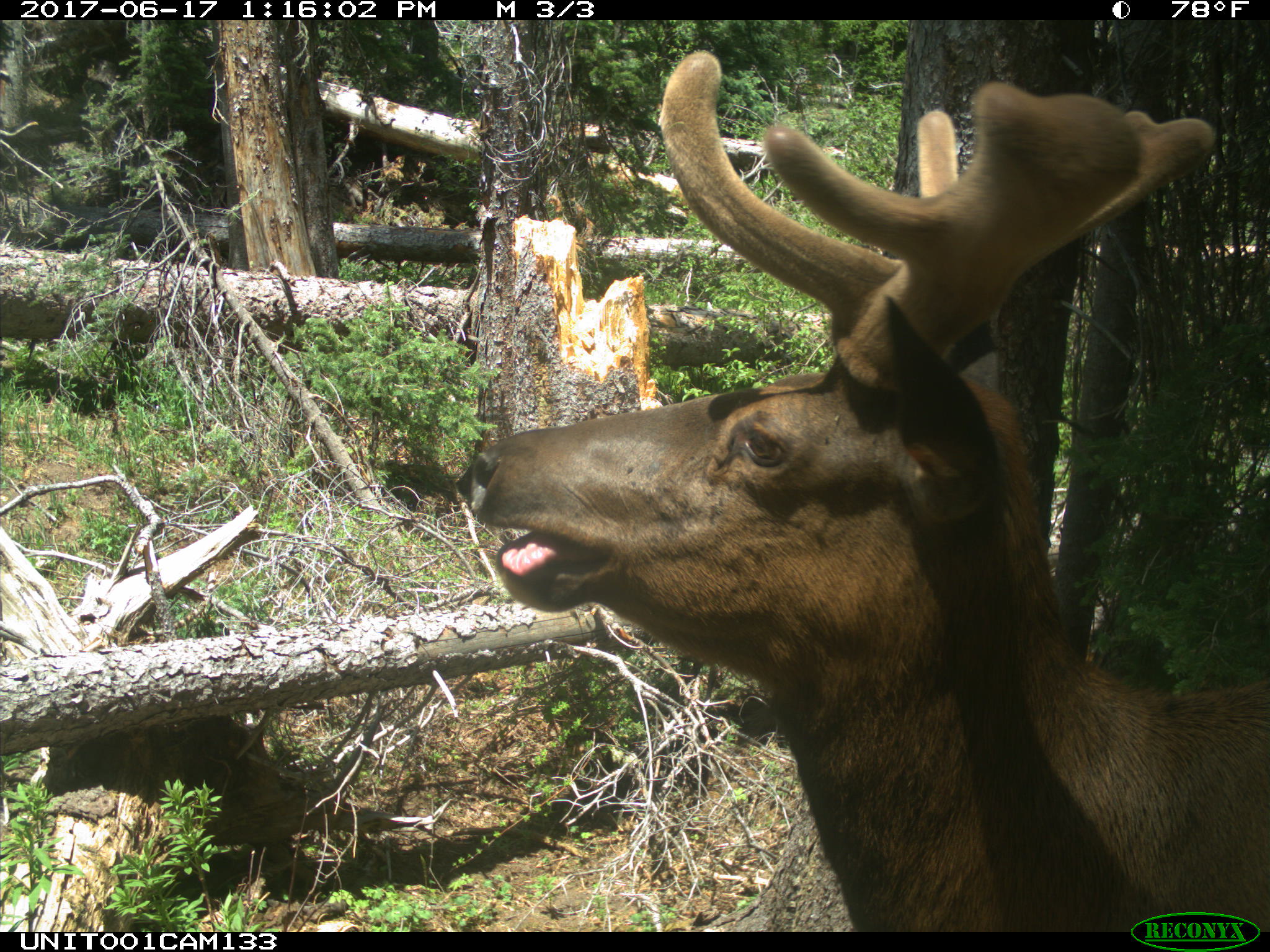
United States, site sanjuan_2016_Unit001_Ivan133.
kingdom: Animalia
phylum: Chordata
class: Mammalia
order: Artiodactyla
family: Cervidae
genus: Cervus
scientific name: Cervus elaphus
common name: red deer